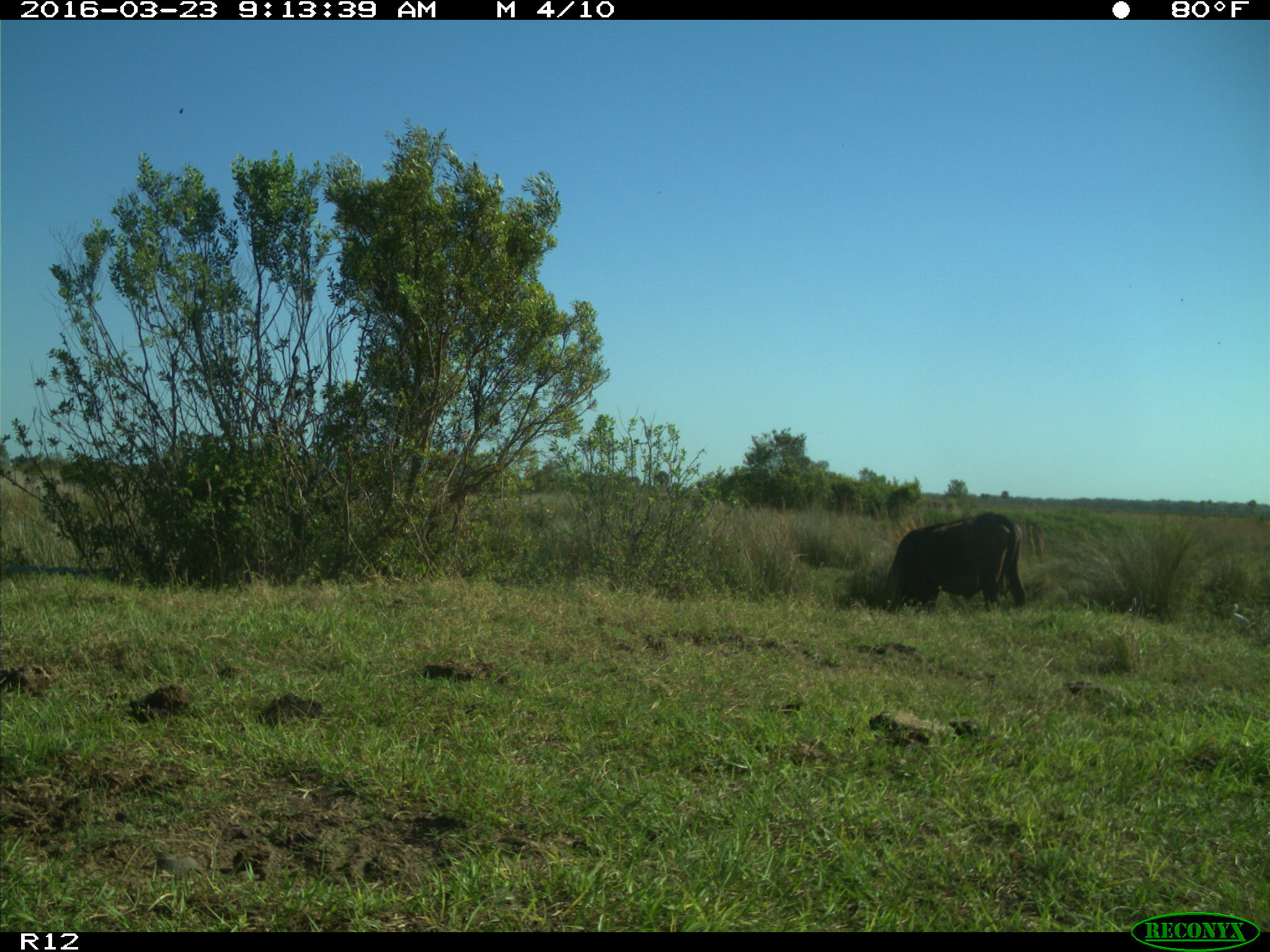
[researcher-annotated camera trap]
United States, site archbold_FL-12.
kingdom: Animalia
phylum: Chordata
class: Mammalia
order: Artiodactyla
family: Bovidae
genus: Bos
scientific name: Bos taurus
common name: domestic cow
Bos taurus (domestic cow).